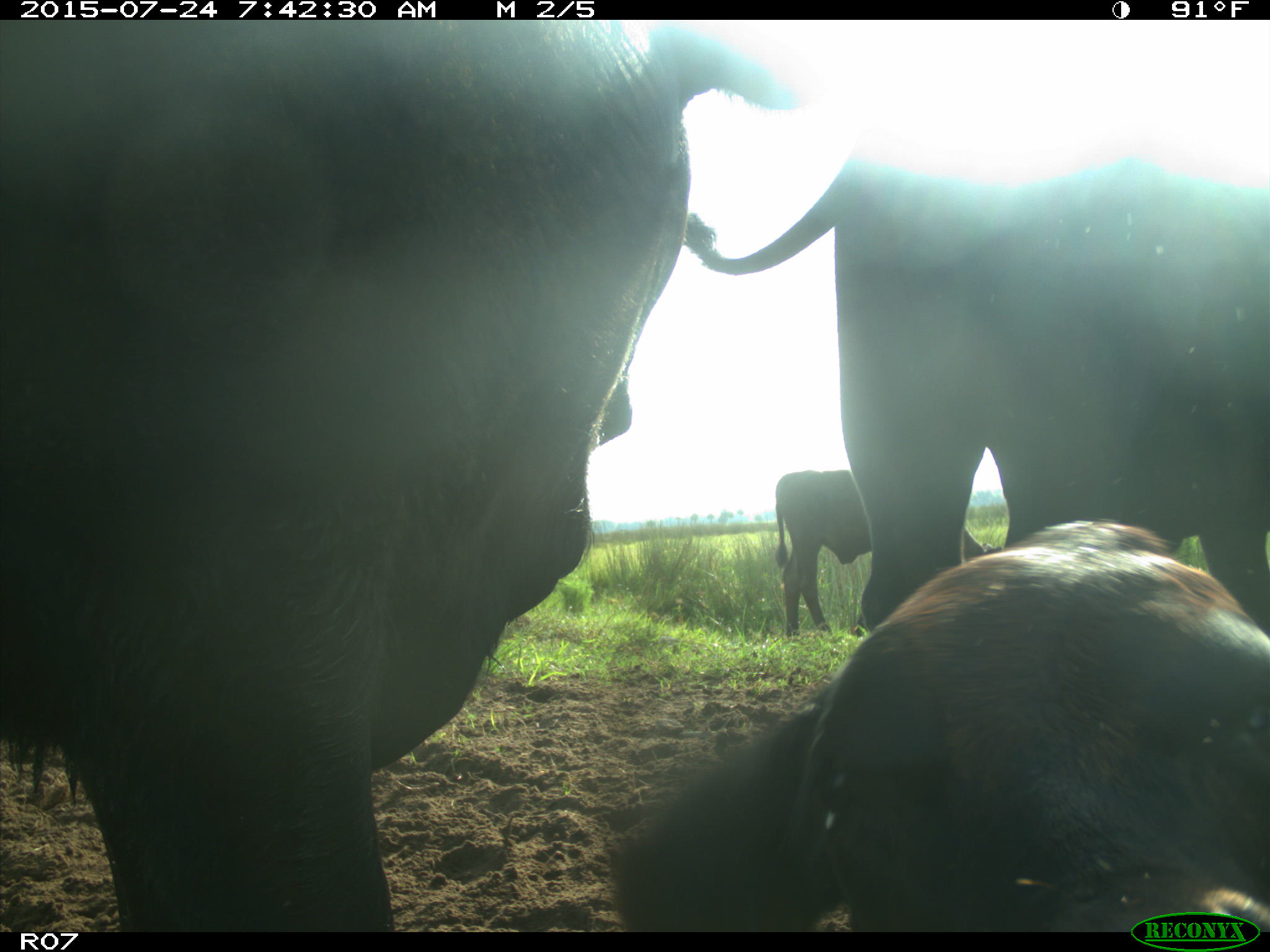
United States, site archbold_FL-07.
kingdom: Animalia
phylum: Chordata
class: Mammalia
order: Artiodactyla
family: Bovidae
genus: Bos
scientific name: Bos taurus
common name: domestic cow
Bos taurus (domestic cow).